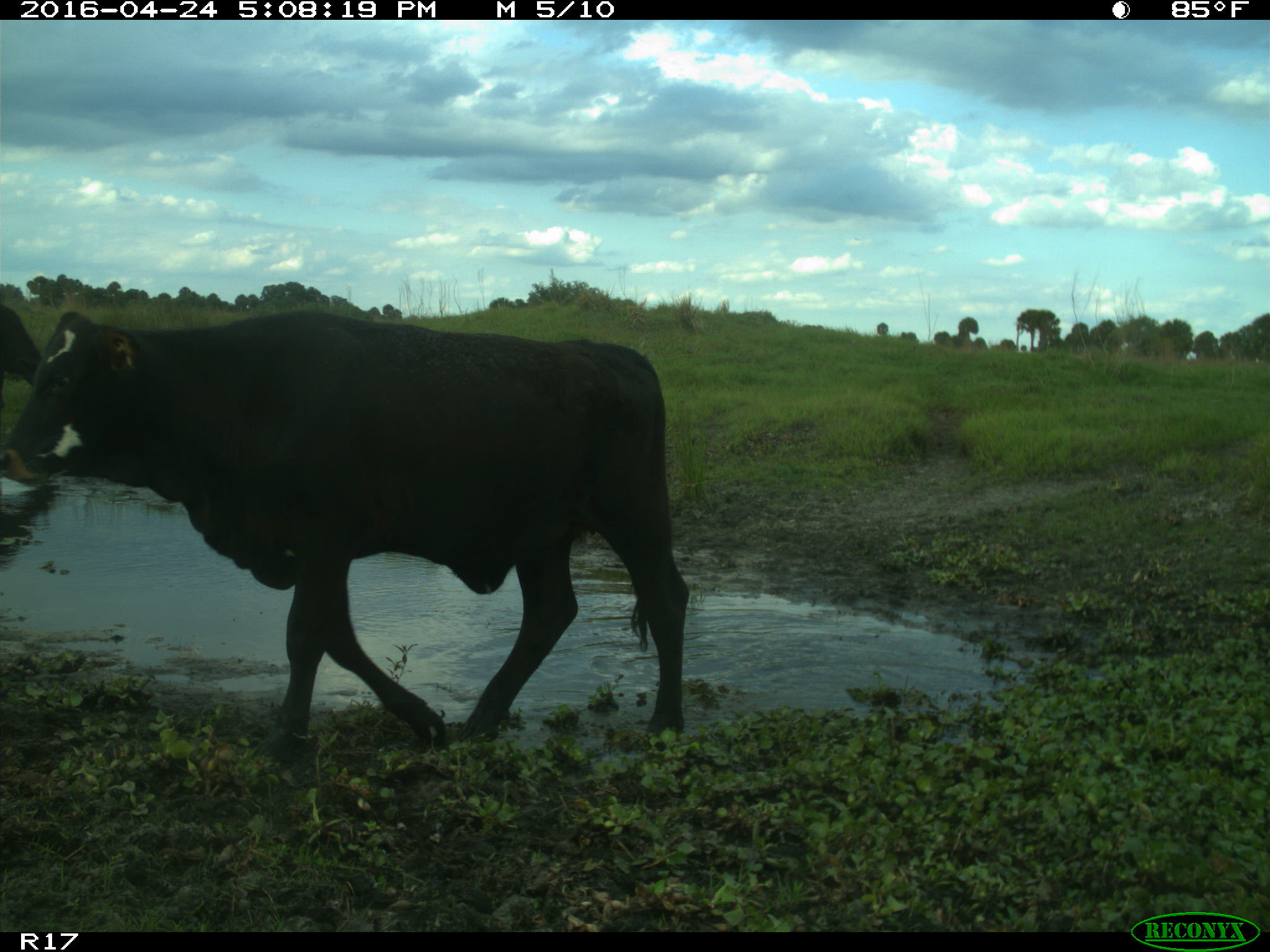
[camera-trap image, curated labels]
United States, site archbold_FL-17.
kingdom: Animalia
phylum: Chordata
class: Mammalia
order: Artiodactyla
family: Bovidae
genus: Bos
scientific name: Bos taurus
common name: domestic cow